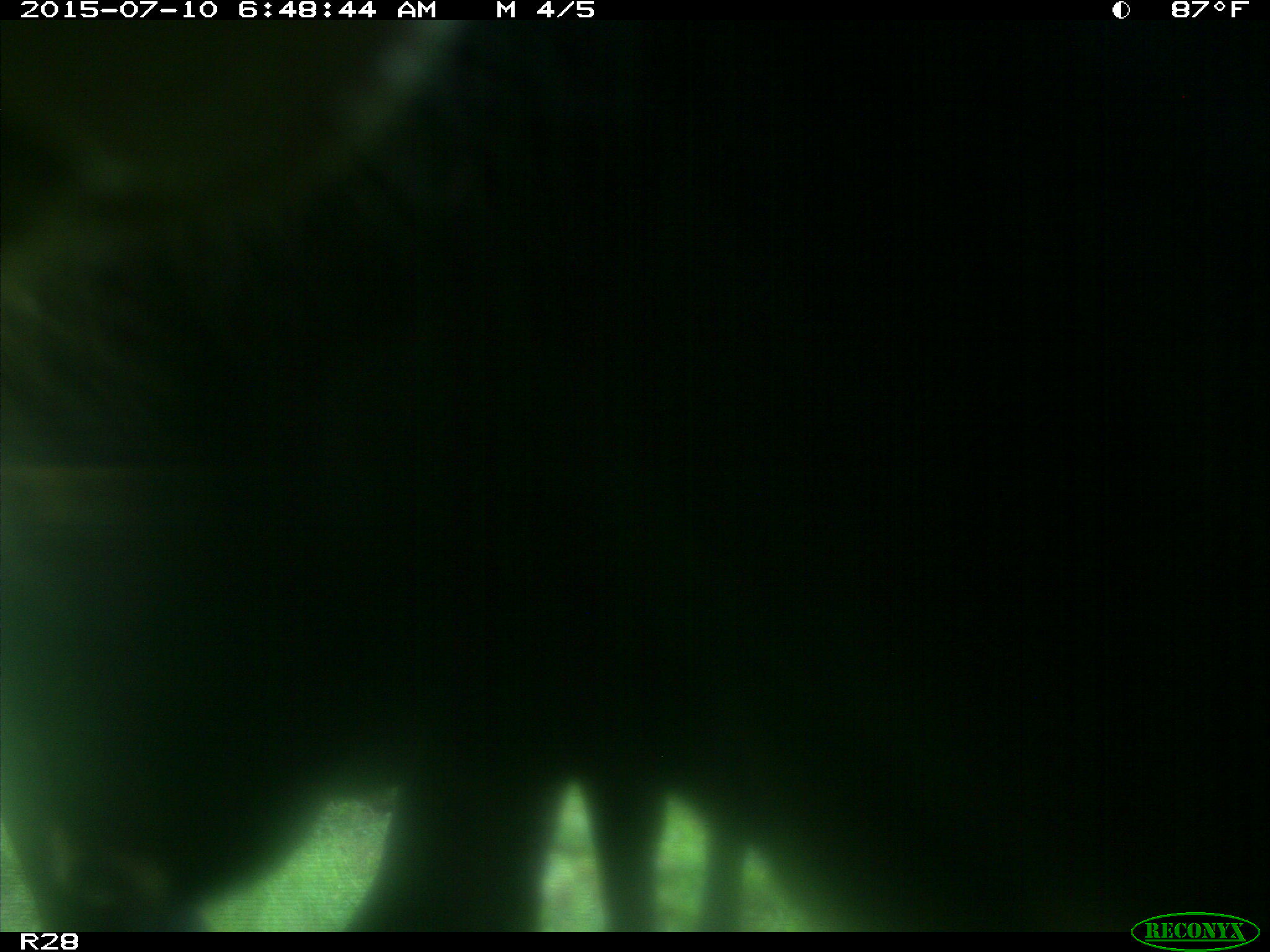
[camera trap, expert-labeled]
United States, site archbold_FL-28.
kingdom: Animalia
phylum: Chordata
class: Mammalia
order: Artiodactyla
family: Bovidae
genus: Bos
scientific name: Bos taurus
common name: domestic cow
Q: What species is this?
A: Bos taurus (domestic cow).